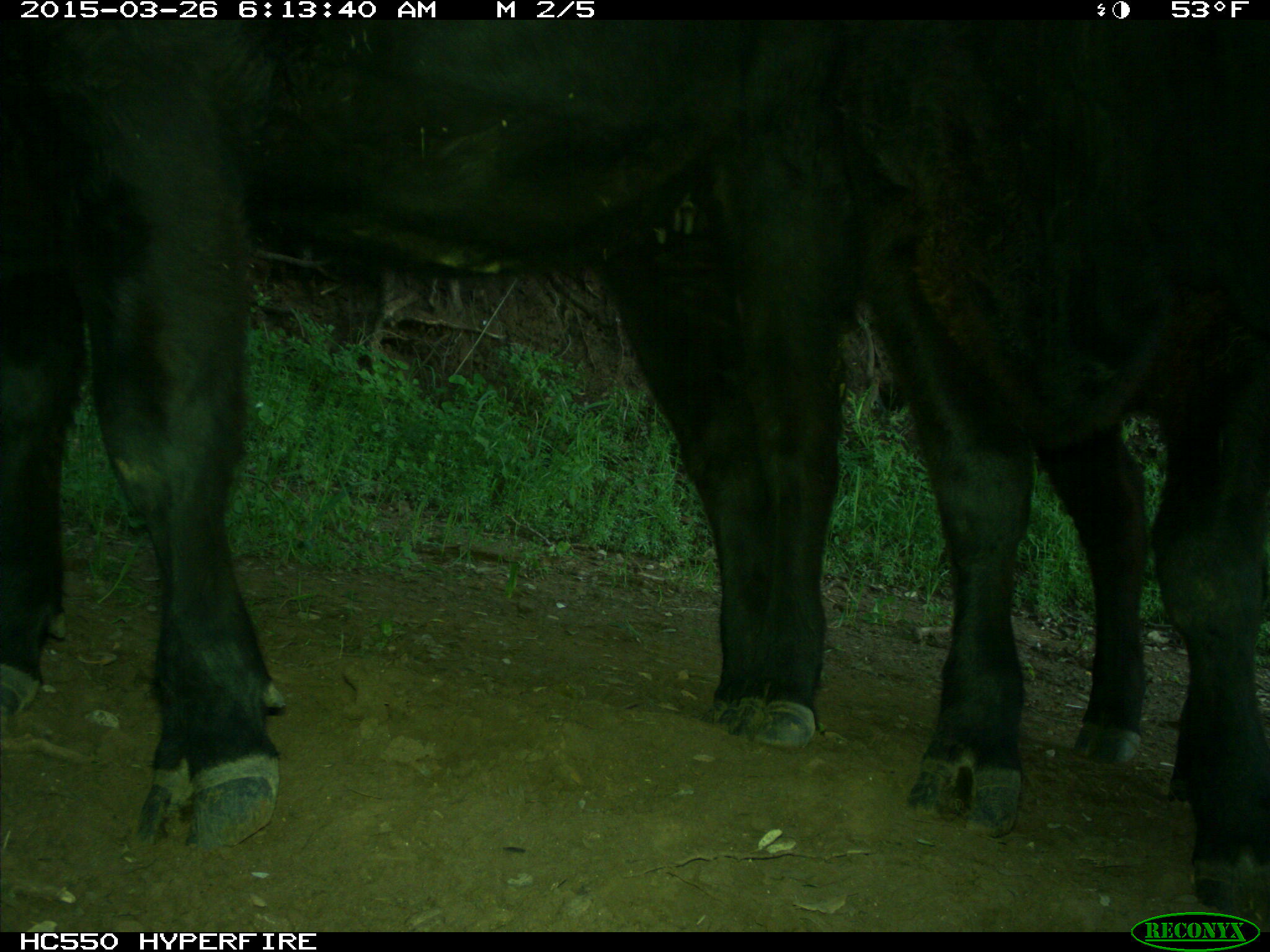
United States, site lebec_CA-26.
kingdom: Animalia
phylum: Chordata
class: Mammalia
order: Artiodactyla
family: Bovidae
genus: Bos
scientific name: Bos taurus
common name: domestic cow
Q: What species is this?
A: Bos taurus (domestic cow).